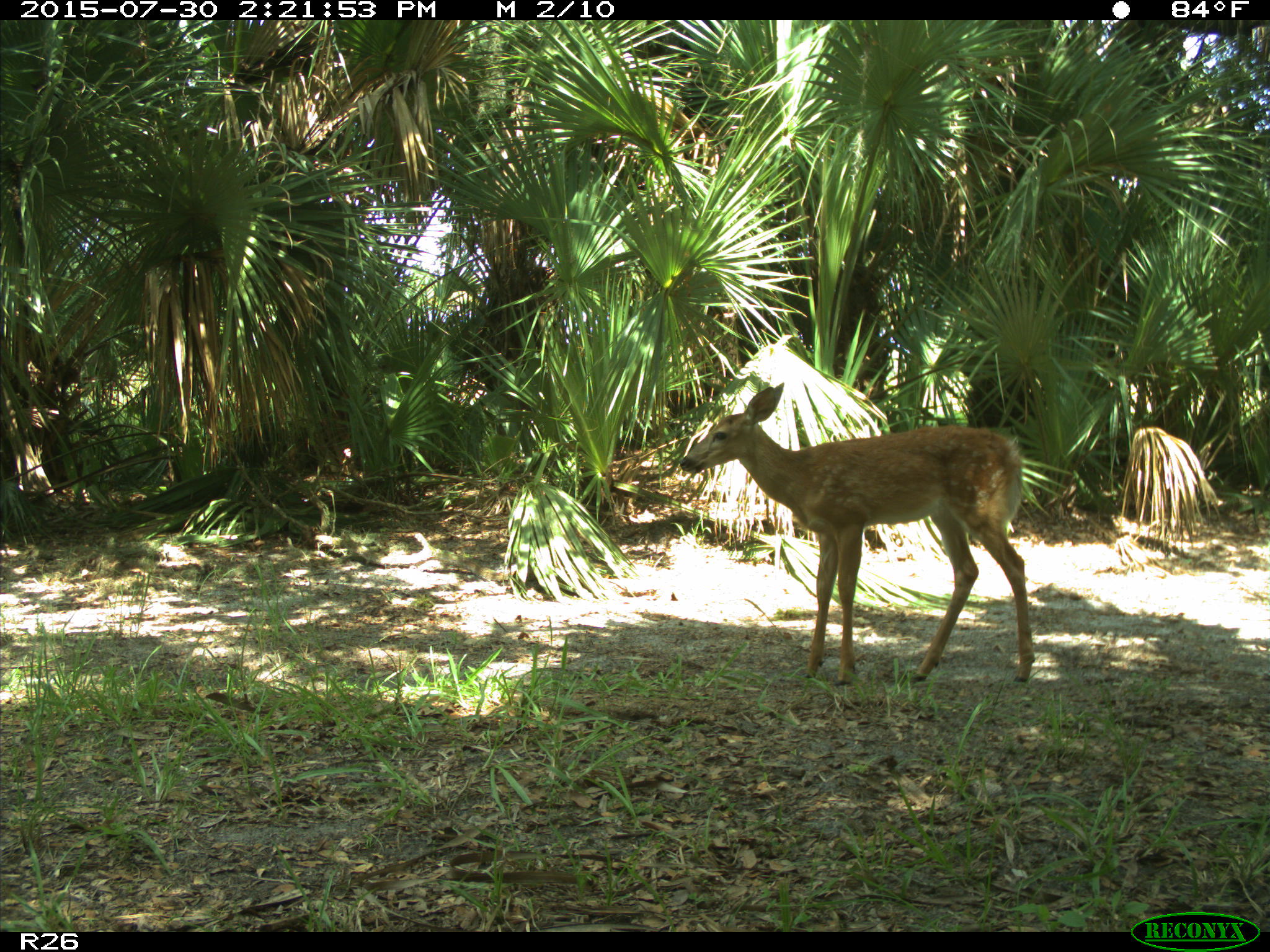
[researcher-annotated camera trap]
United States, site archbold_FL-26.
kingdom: Animalia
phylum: Chordata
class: Mammalia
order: Artiodactyla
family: Cervidae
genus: Odocoileus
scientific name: Odocoileus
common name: deer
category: unidentified deer